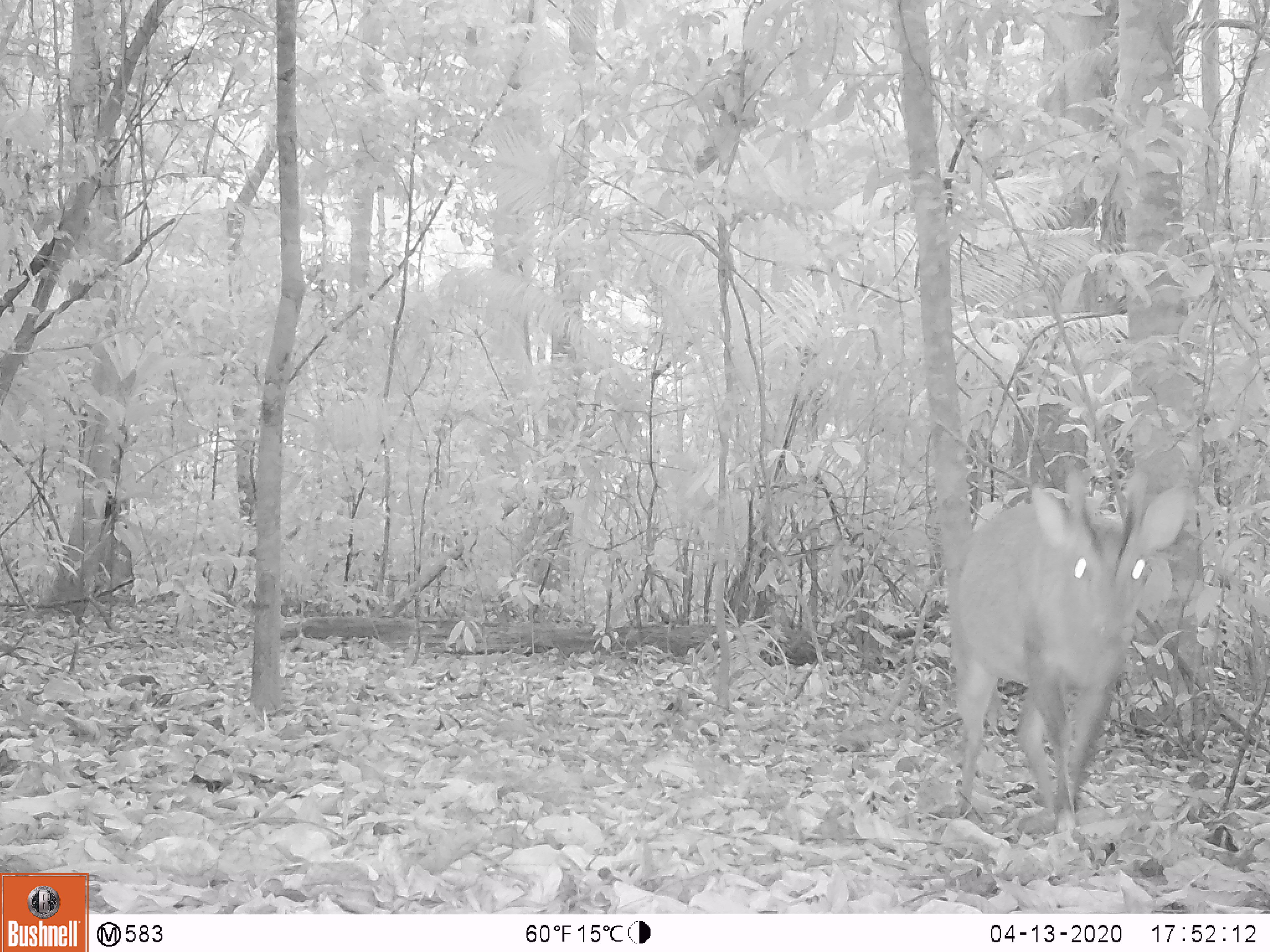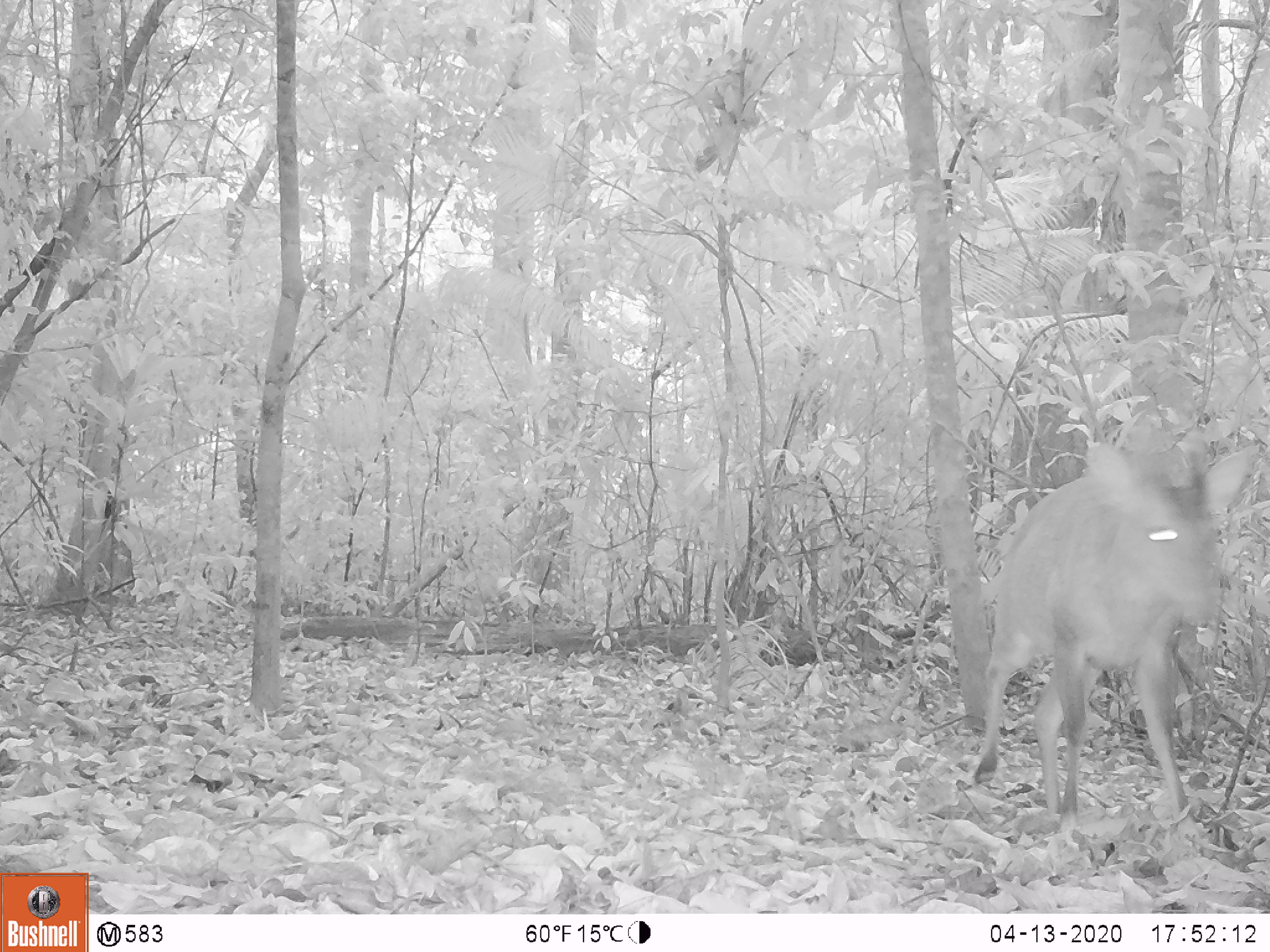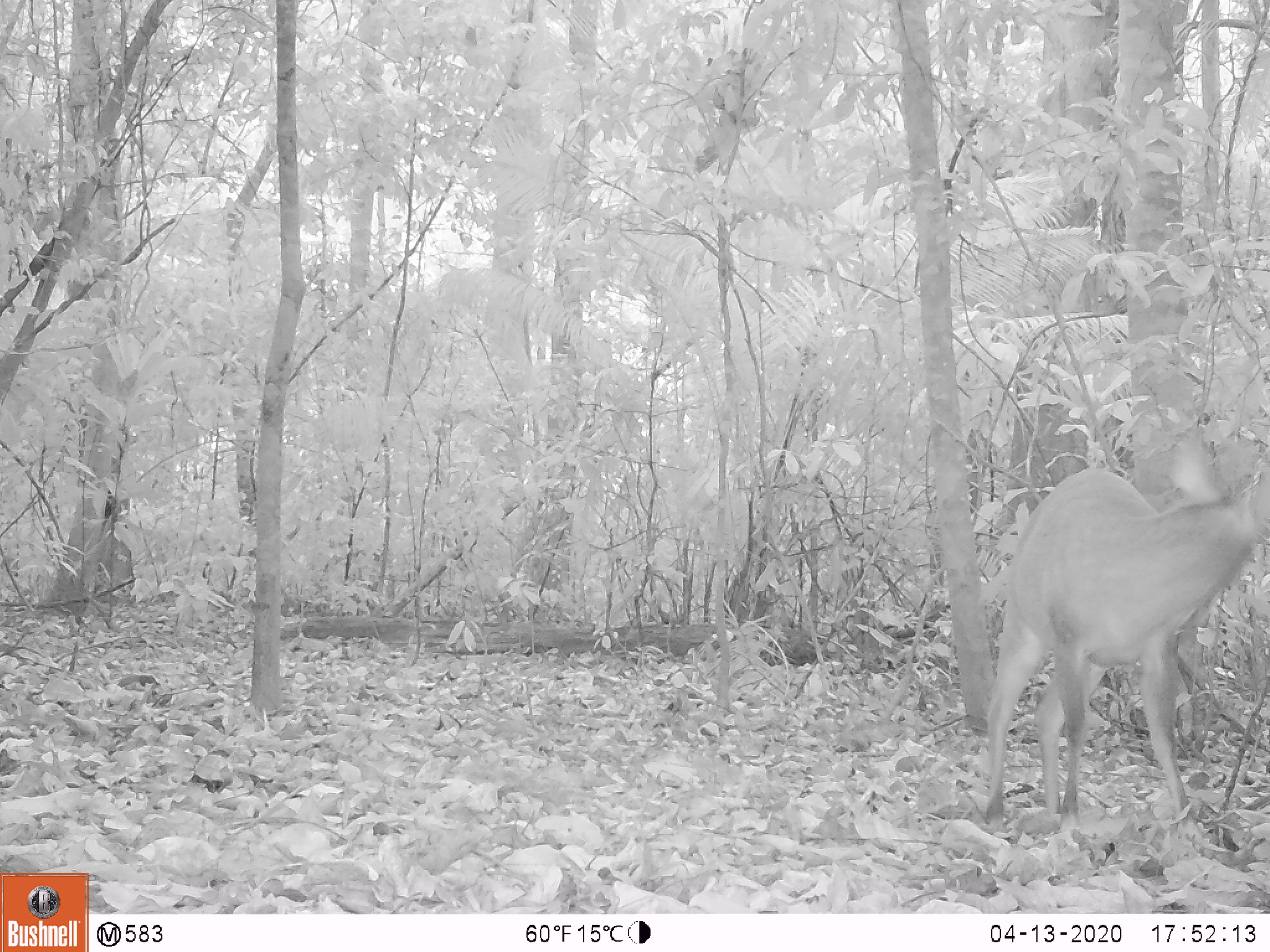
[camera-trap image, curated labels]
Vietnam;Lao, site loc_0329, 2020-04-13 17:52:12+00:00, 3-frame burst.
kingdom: Animalia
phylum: Chordata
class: Mammalia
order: Artiodactyla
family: Cervidae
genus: Muntiacus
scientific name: Muntiacus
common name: muntjacs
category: unidentified muntjac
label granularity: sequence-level